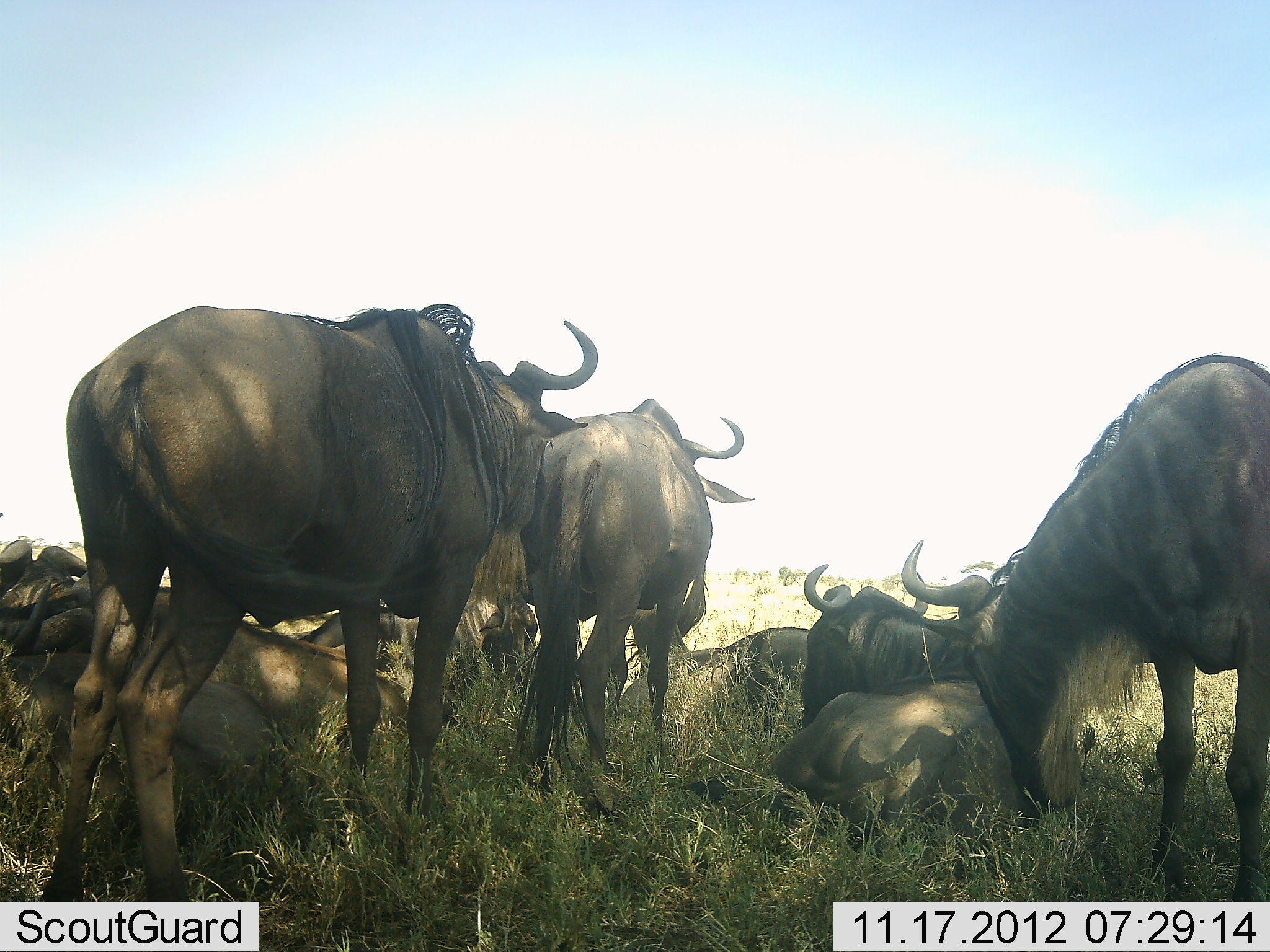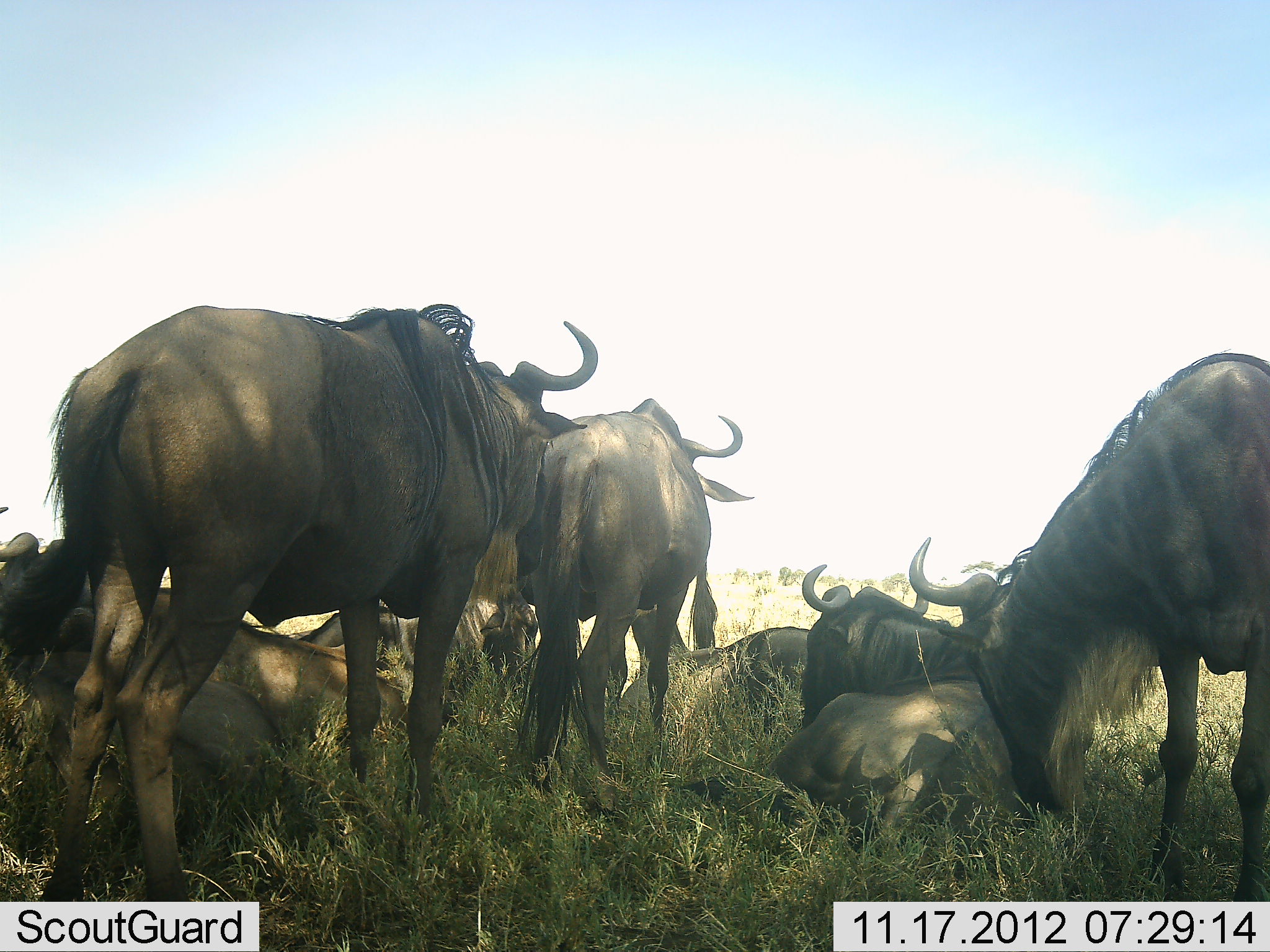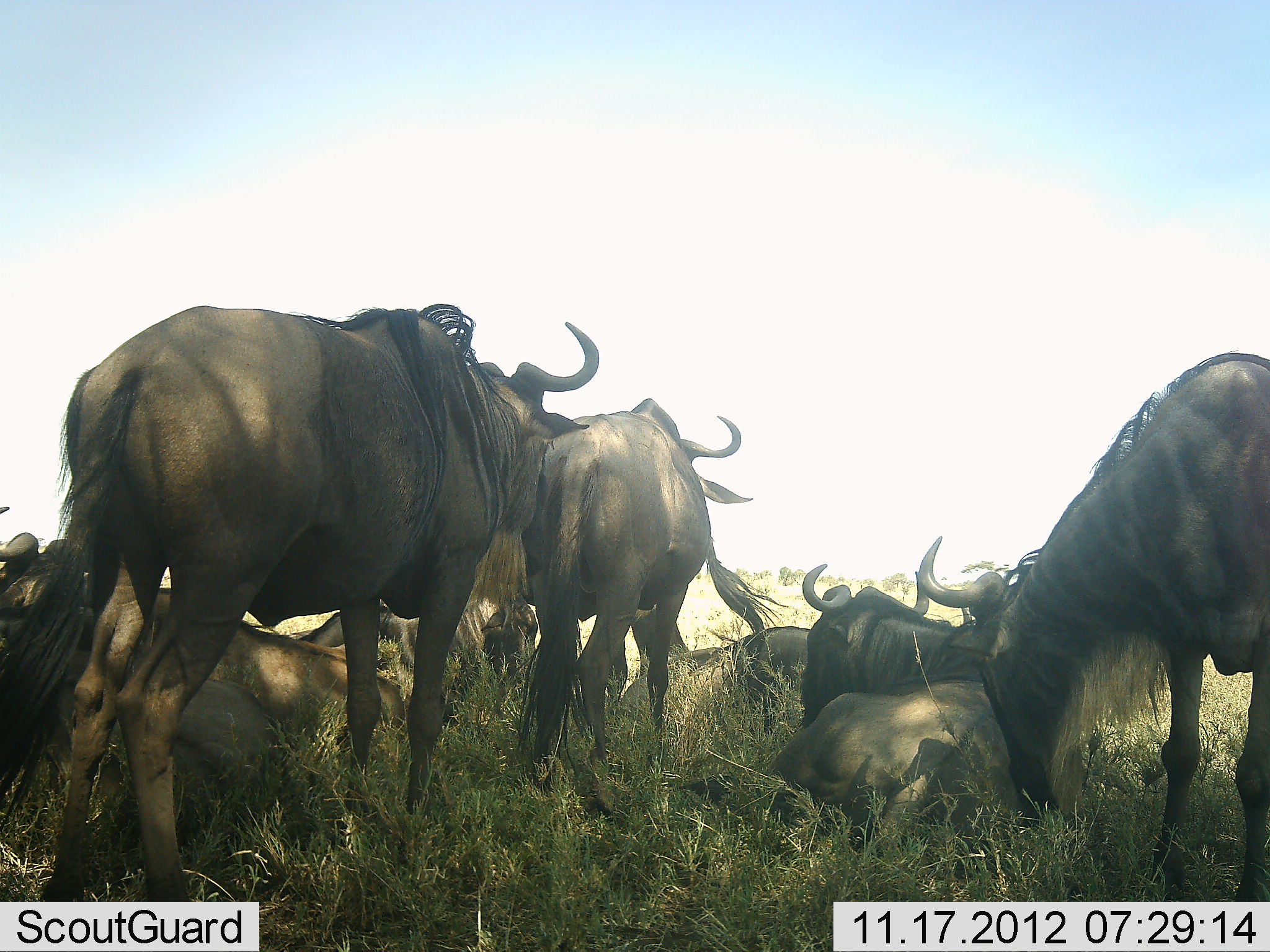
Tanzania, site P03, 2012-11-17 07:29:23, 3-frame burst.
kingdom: Animalia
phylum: Chordata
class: Mammalia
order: Artiodactyla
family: Bovidae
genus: Connochaetes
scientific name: Connochaetes taurinus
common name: blue wildebeest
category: wildebeest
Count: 9.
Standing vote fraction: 90%.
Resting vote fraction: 90%.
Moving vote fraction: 0%.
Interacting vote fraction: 30%.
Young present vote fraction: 0%.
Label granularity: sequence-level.